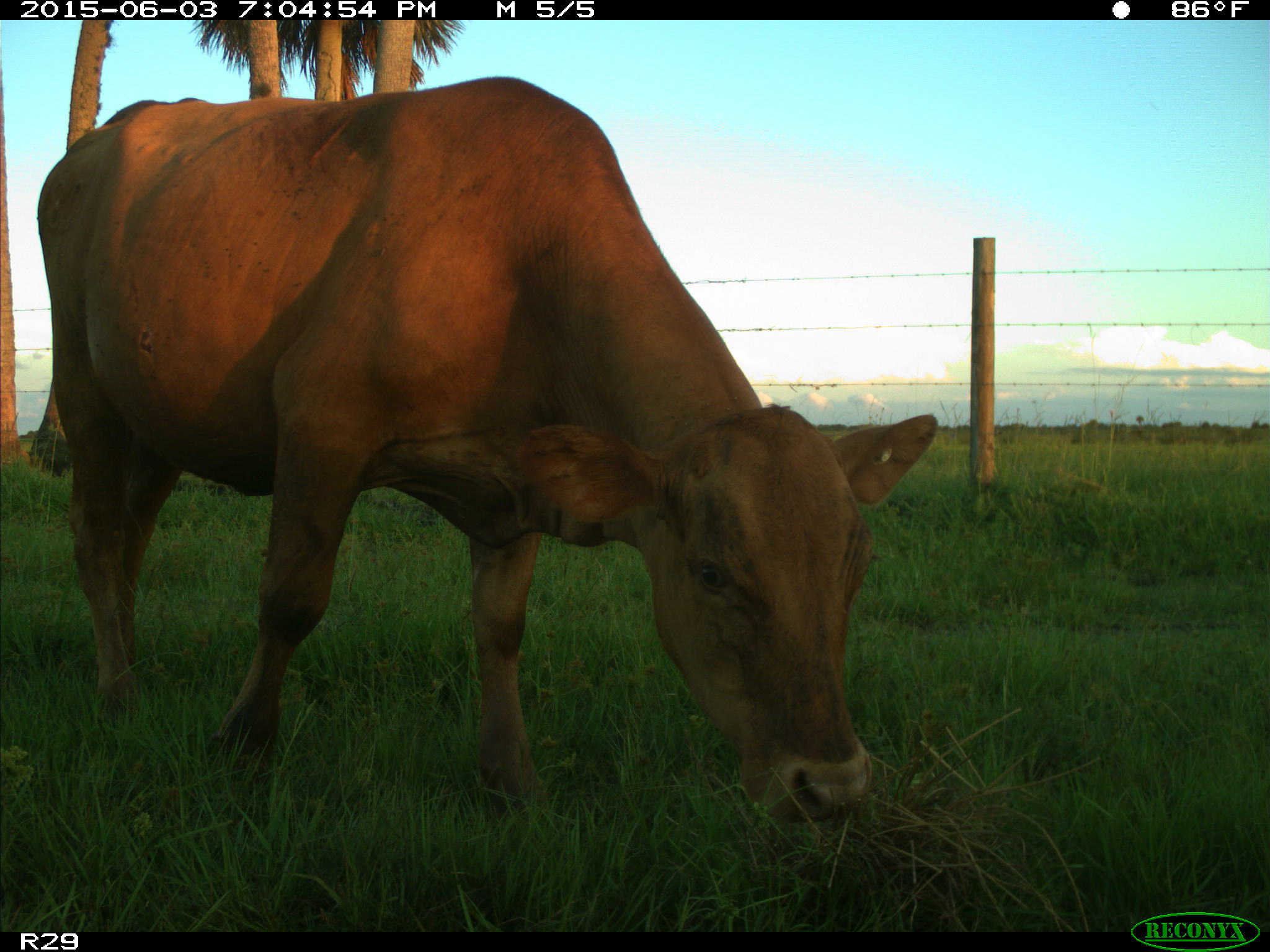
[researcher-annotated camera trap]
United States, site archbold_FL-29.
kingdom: Animalia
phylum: Chordata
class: Mammalia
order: Artiodactyla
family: Bovidae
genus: Bos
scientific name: Bos taurus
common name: domestic cow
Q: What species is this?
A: Bos taurus (domestic cow).